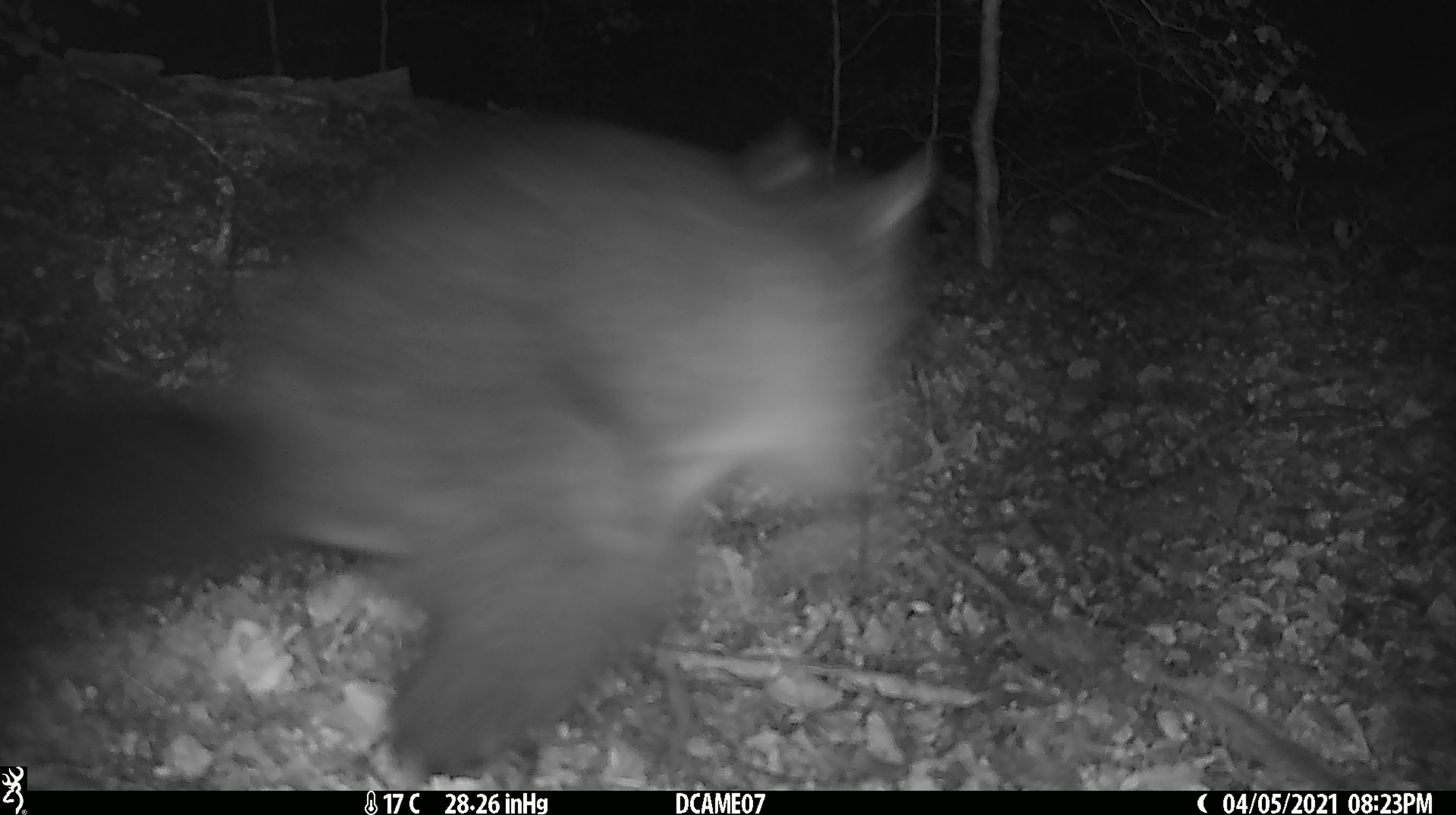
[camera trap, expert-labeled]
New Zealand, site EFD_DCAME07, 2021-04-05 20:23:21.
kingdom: Animalia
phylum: Chordata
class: Mammalia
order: Diprotodontia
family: Phalangeridae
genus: Trichosurus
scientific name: Trichosurus vulpecula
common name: common brushtail possum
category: possum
Possum (common brushtail possum) (Trichosurus vulpecula).